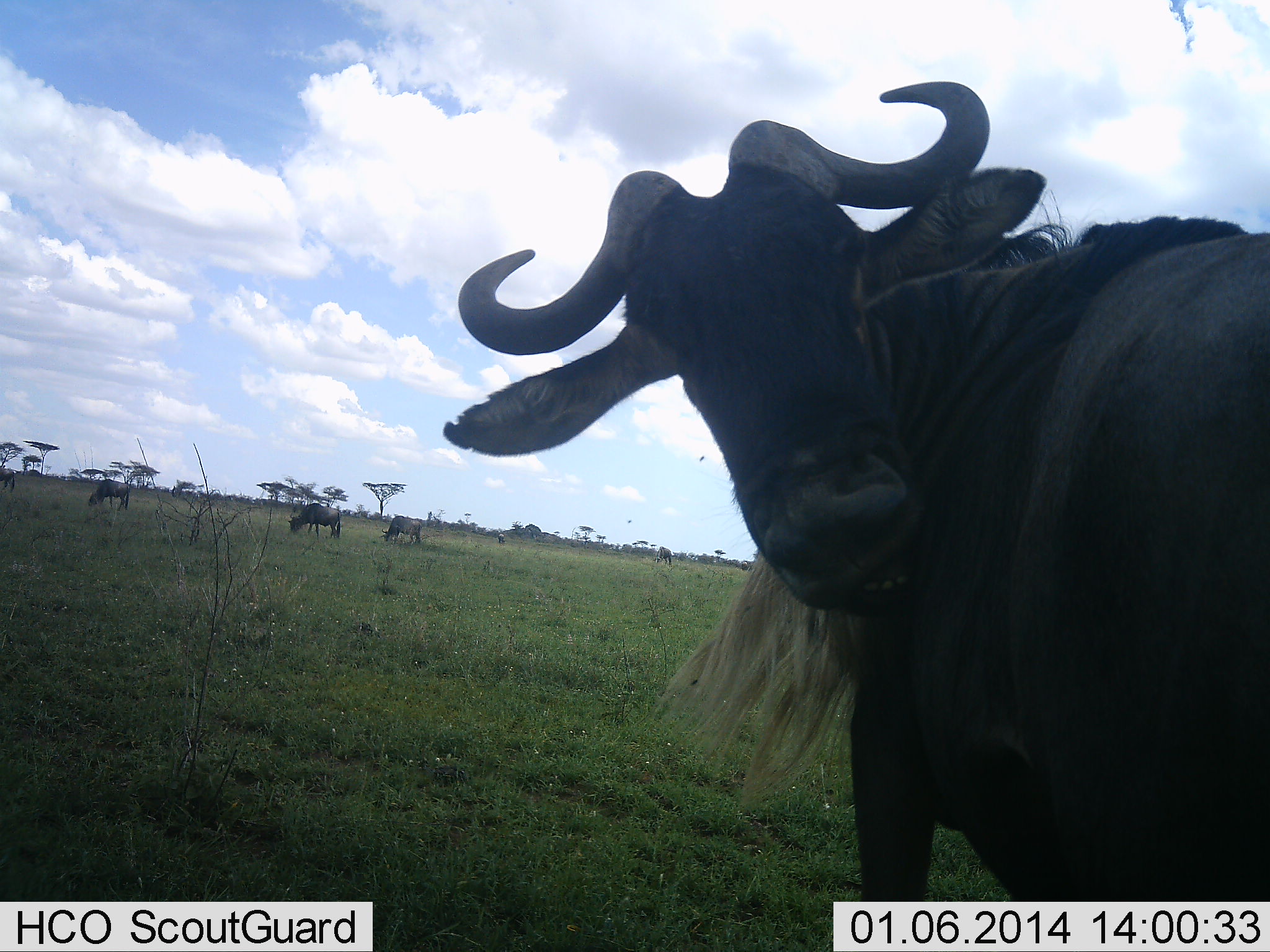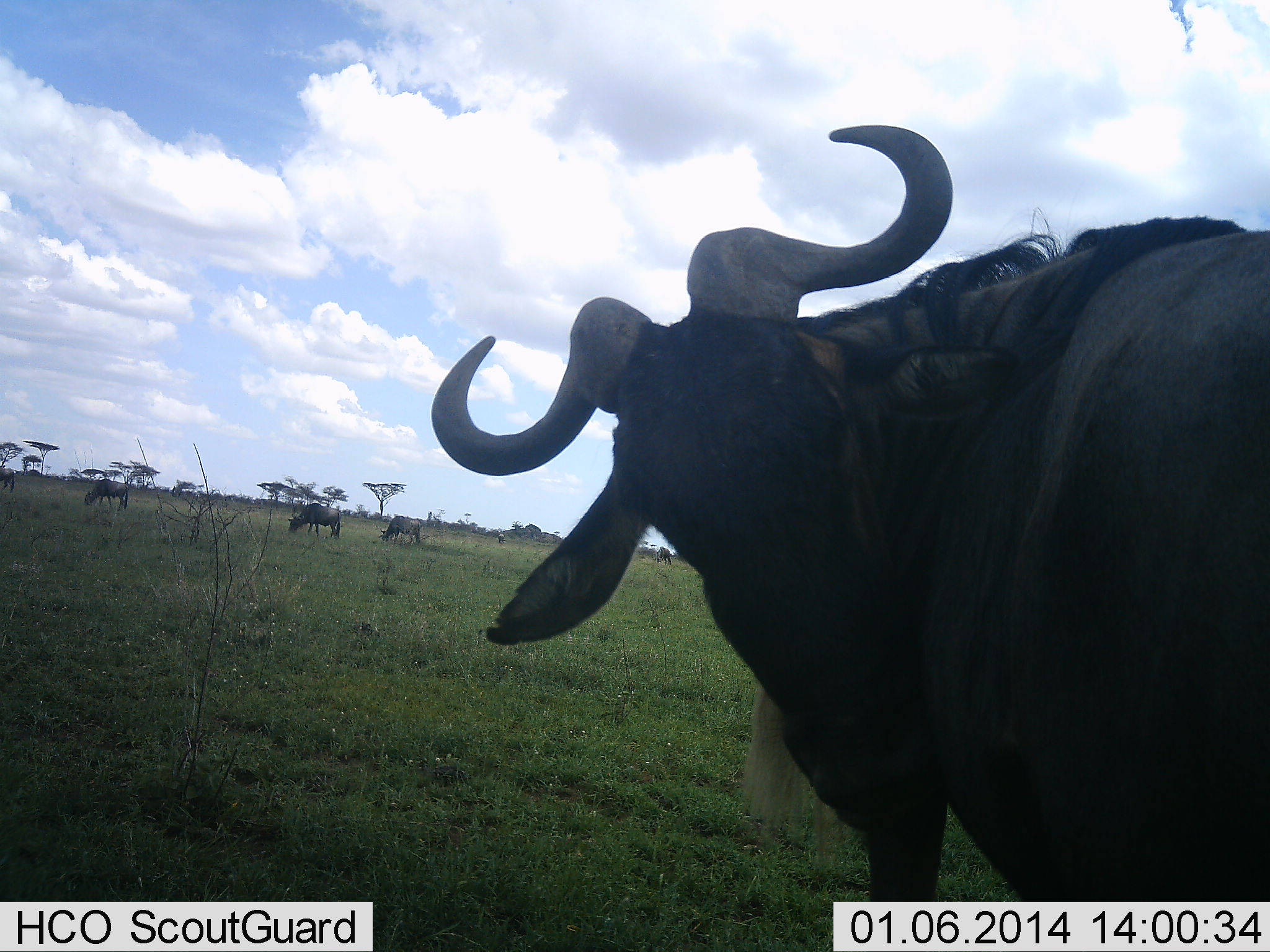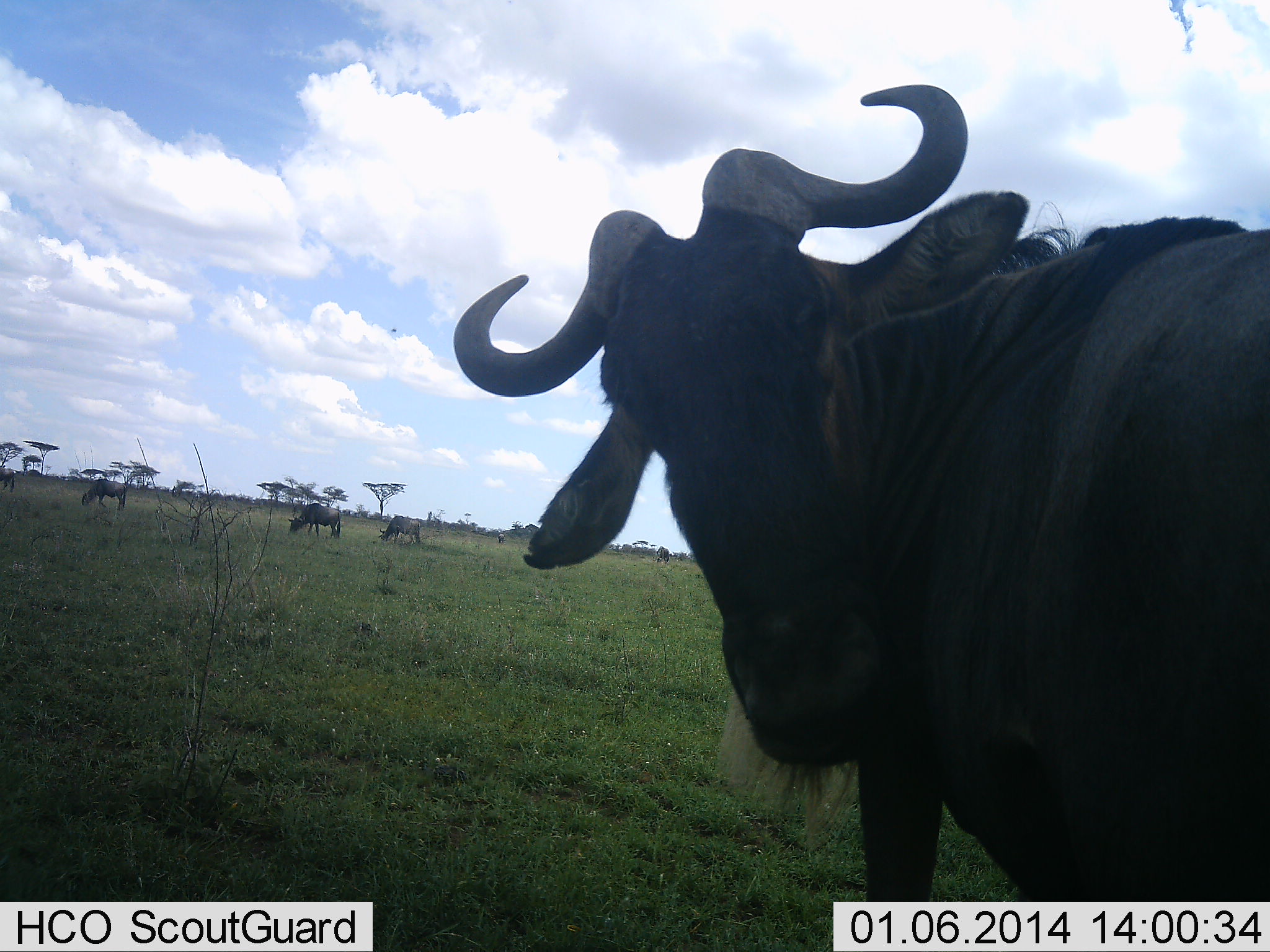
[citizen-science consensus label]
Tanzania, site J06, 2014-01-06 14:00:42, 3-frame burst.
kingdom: Animalia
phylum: Chordata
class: Mammalia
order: Artiodactyla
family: Bovidae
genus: Connochaetes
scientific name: Connochaetes taurinus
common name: blue wildebeest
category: wildebeest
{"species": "wildebeest (blue wildebeest) (Connochaetes taurinus)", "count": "5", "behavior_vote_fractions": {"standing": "100%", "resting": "0%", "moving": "20%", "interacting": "0%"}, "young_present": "0%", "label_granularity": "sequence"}